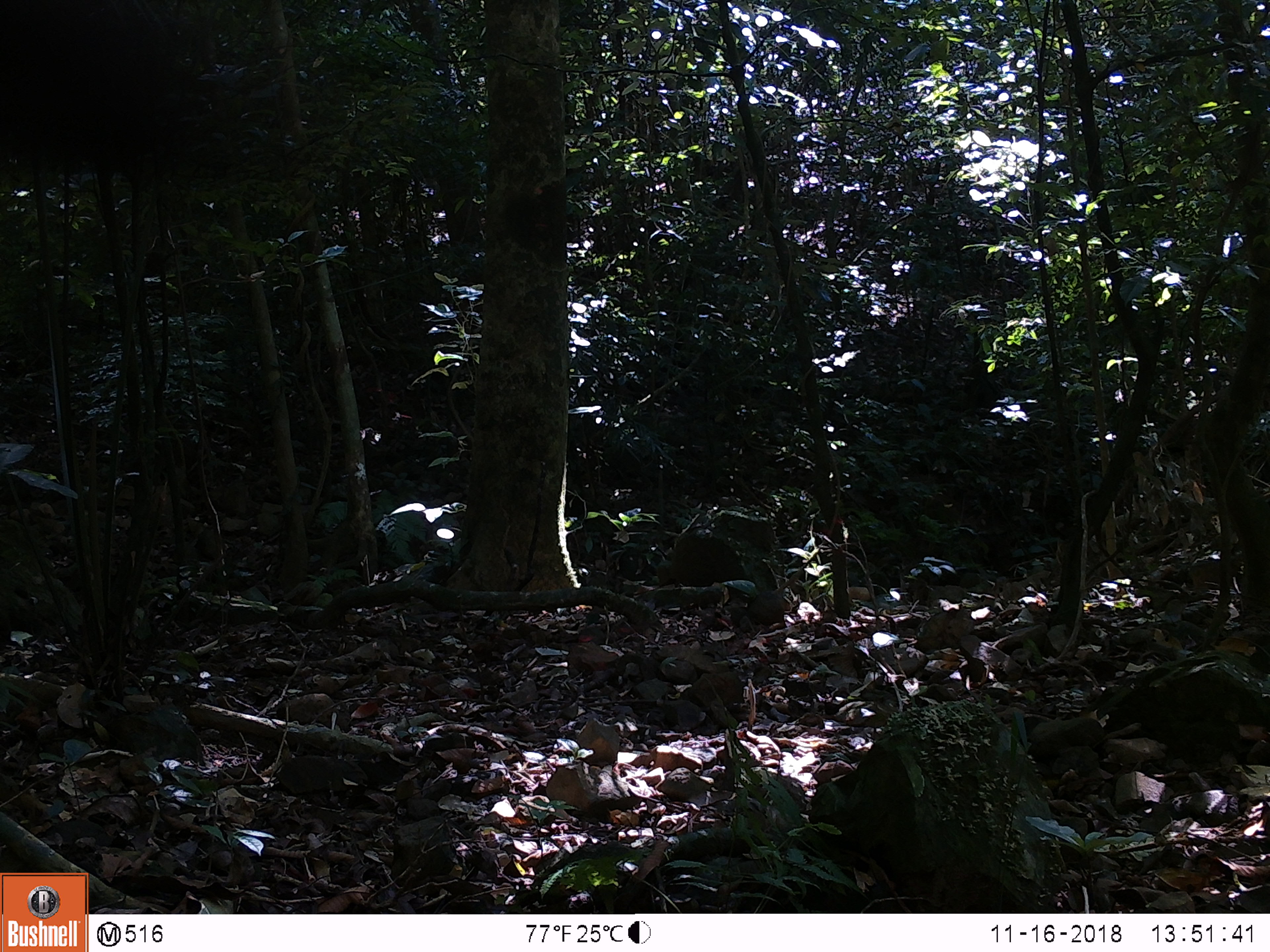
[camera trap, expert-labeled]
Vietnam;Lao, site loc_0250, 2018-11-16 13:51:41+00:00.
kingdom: Animalia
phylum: Chordata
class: Mammalia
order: Artiodactyla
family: Cervidae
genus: Muntiacus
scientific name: Muntiacus vuquangensis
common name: large-antlered muntjac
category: large antlered muntjac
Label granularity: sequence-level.